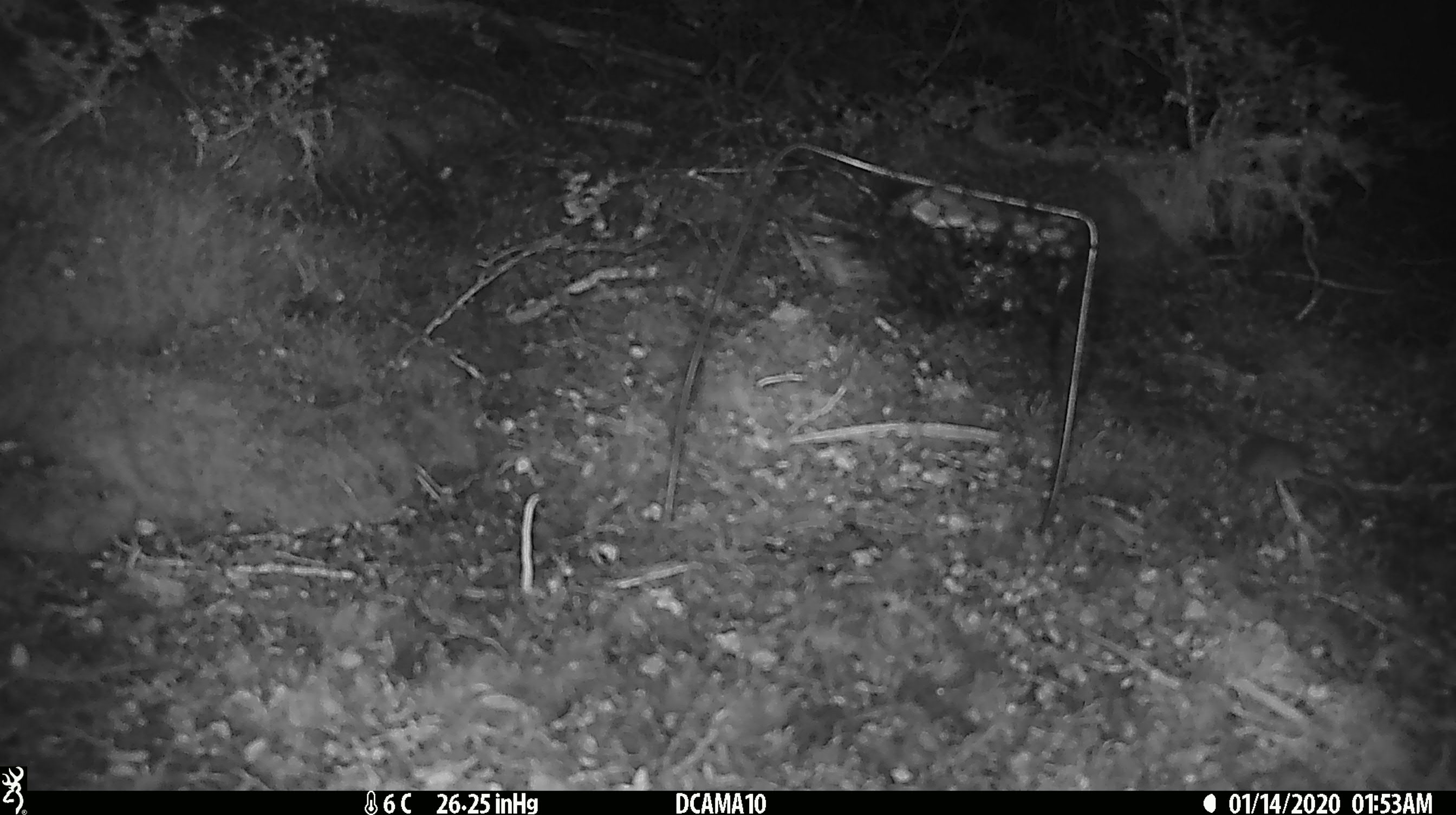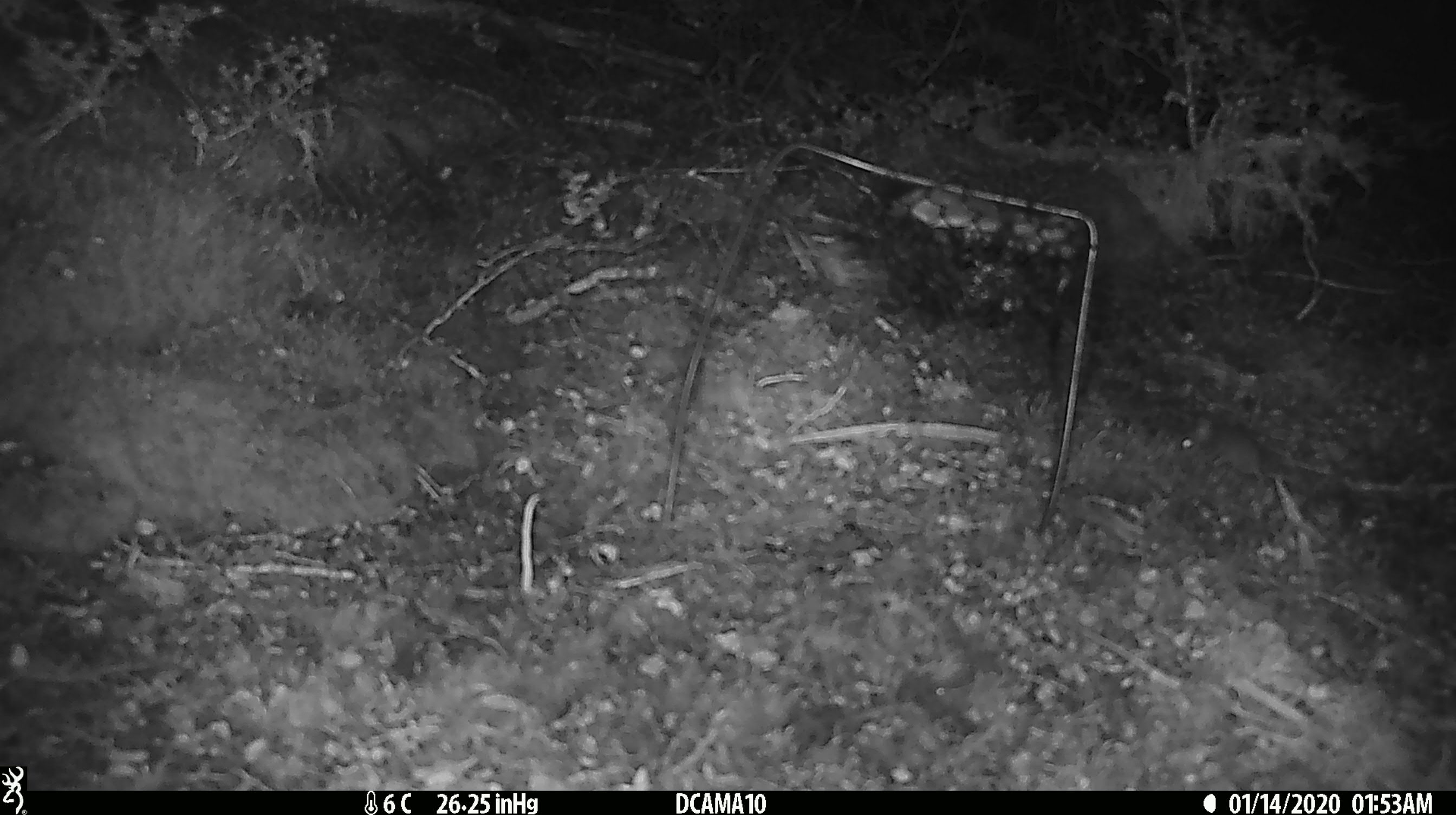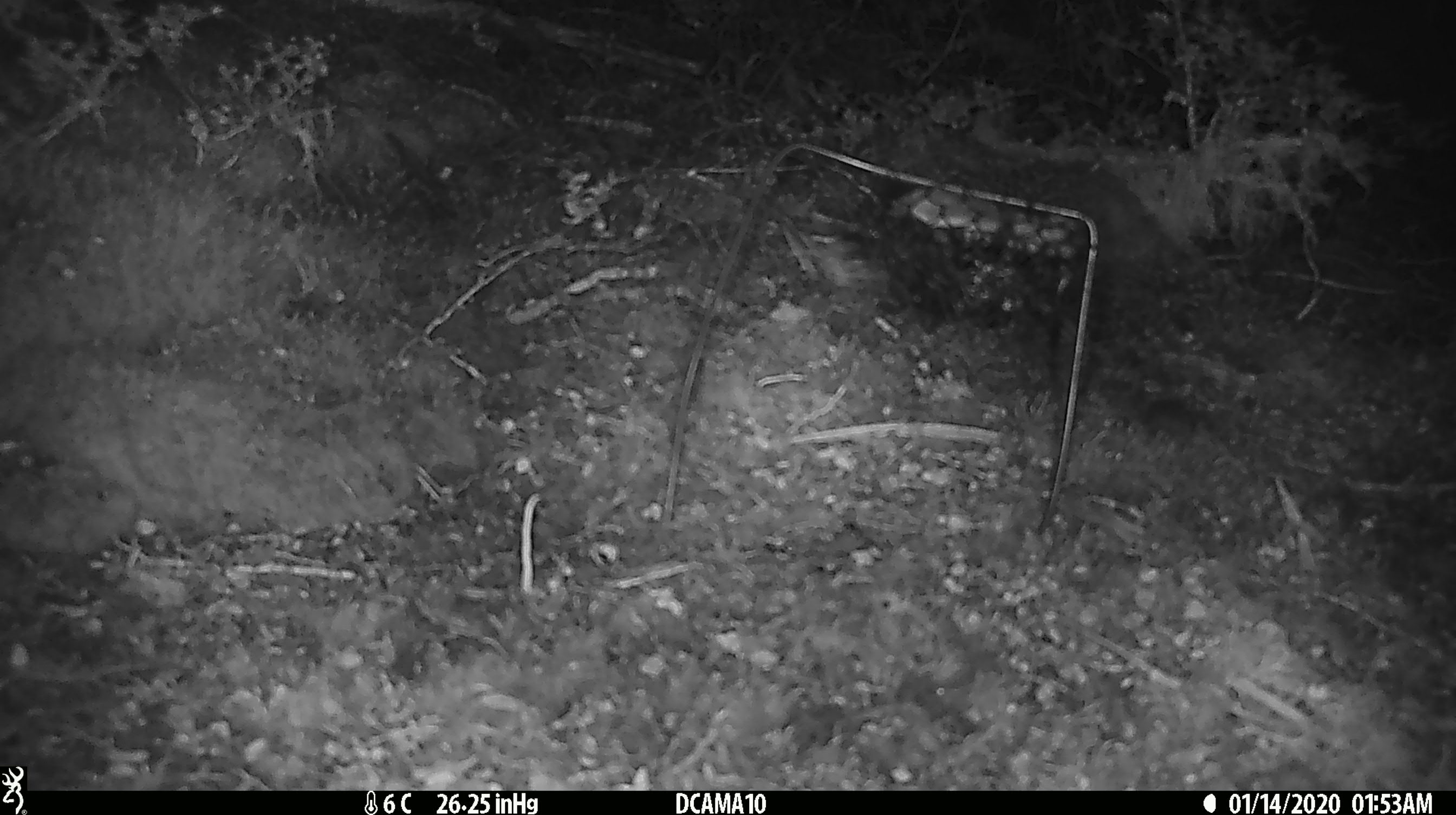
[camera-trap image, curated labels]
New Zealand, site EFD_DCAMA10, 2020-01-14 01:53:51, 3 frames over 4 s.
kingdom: Animalia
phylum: Chordata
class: Mammalia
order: Rodentia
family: Muridae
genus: Mus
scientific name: Mus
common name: mouse